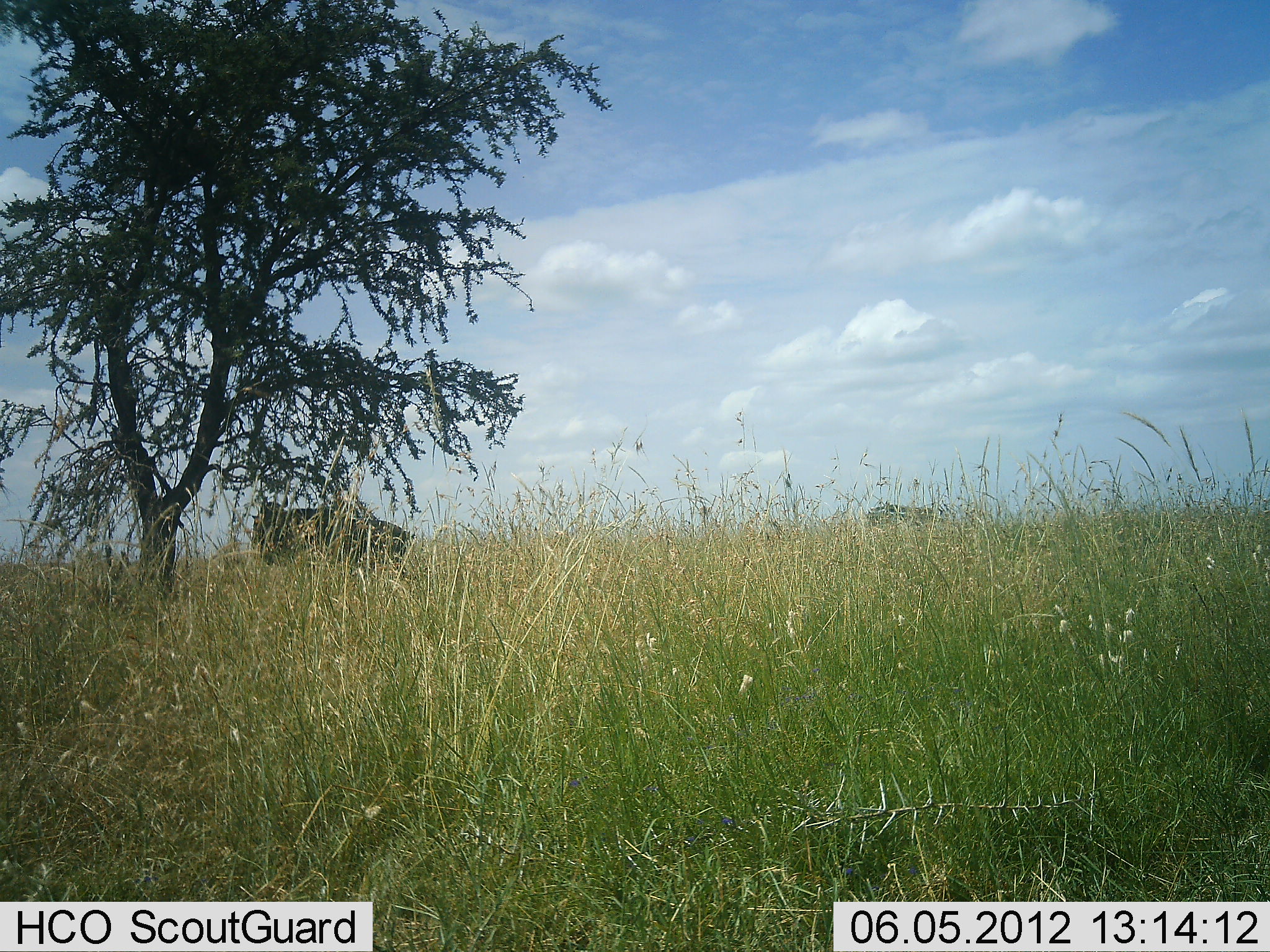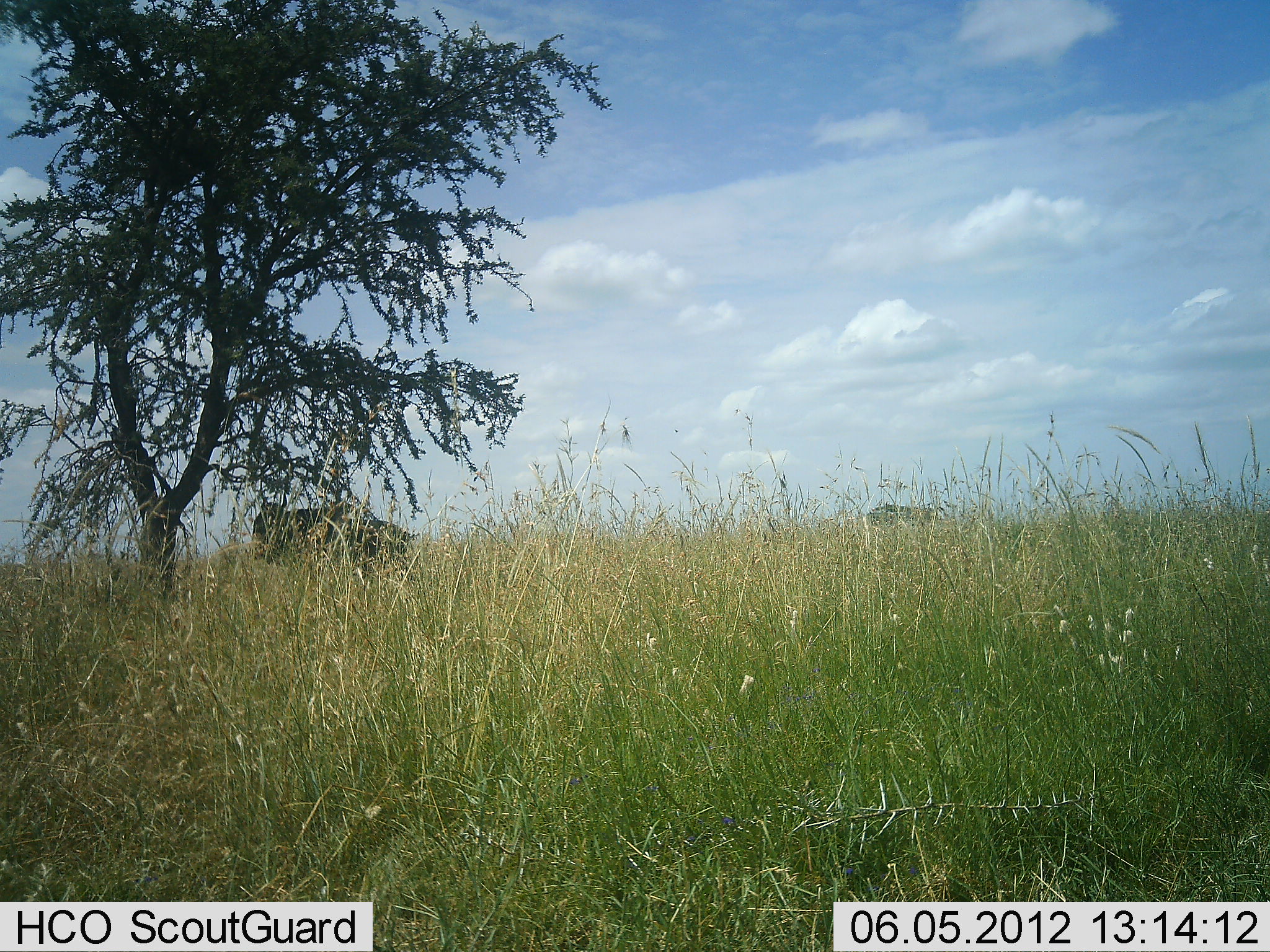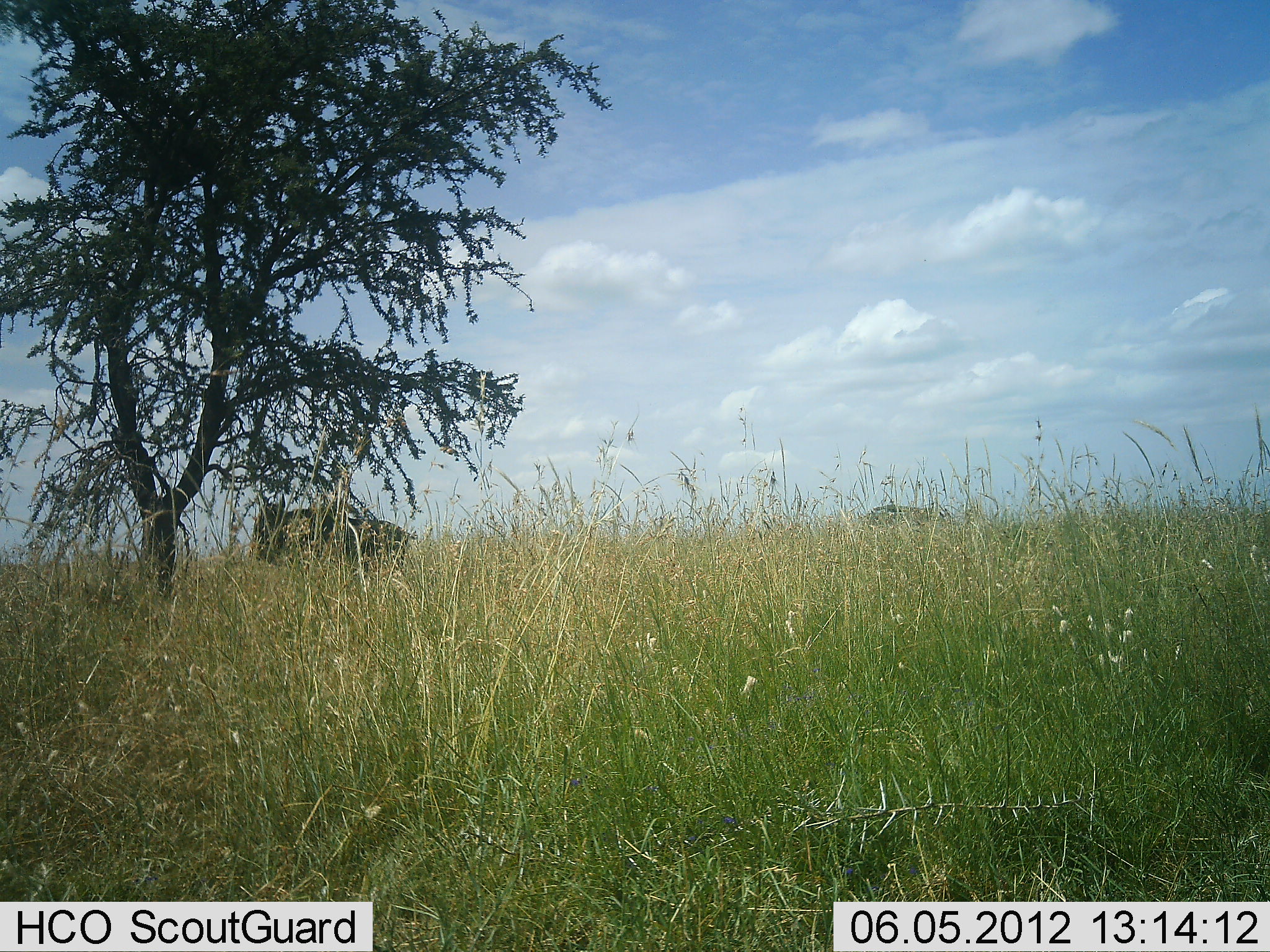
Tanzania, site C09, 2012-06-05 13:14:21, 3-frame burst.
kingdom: Animalia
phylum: Chordata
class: Mammalia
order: Artiodactyla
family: Bovidae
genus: Connochaetes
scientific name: Connochaetes taurinus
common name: blue wildebeest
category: wildebeest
Wildebeest (blue wildebeest) (Connochaetes taurinus), count 2. Behavior (volunteer vote fractions): standing 100%, resting 0%, moving 0%, interacting 0%. Young present (vote fraction): 0%. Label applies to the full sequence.